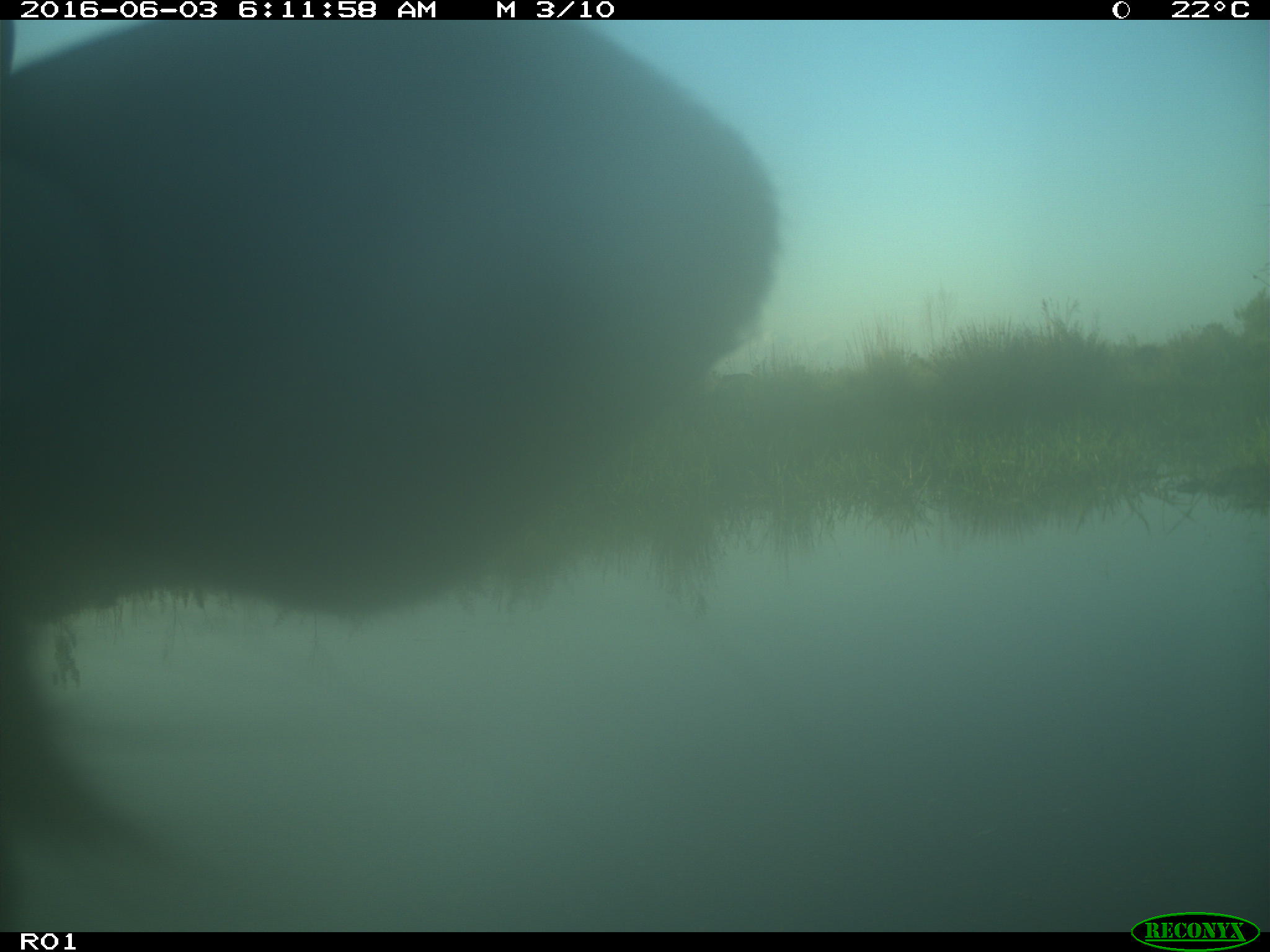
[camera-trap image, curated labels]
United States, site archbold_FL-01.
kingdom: Animalia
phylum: Chordata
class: Mammalia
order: Artiodactyla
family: Bovidae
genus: Bos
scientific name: Bos taurus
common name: domestic cow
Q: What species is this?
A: Bos taurus (domestic cow).